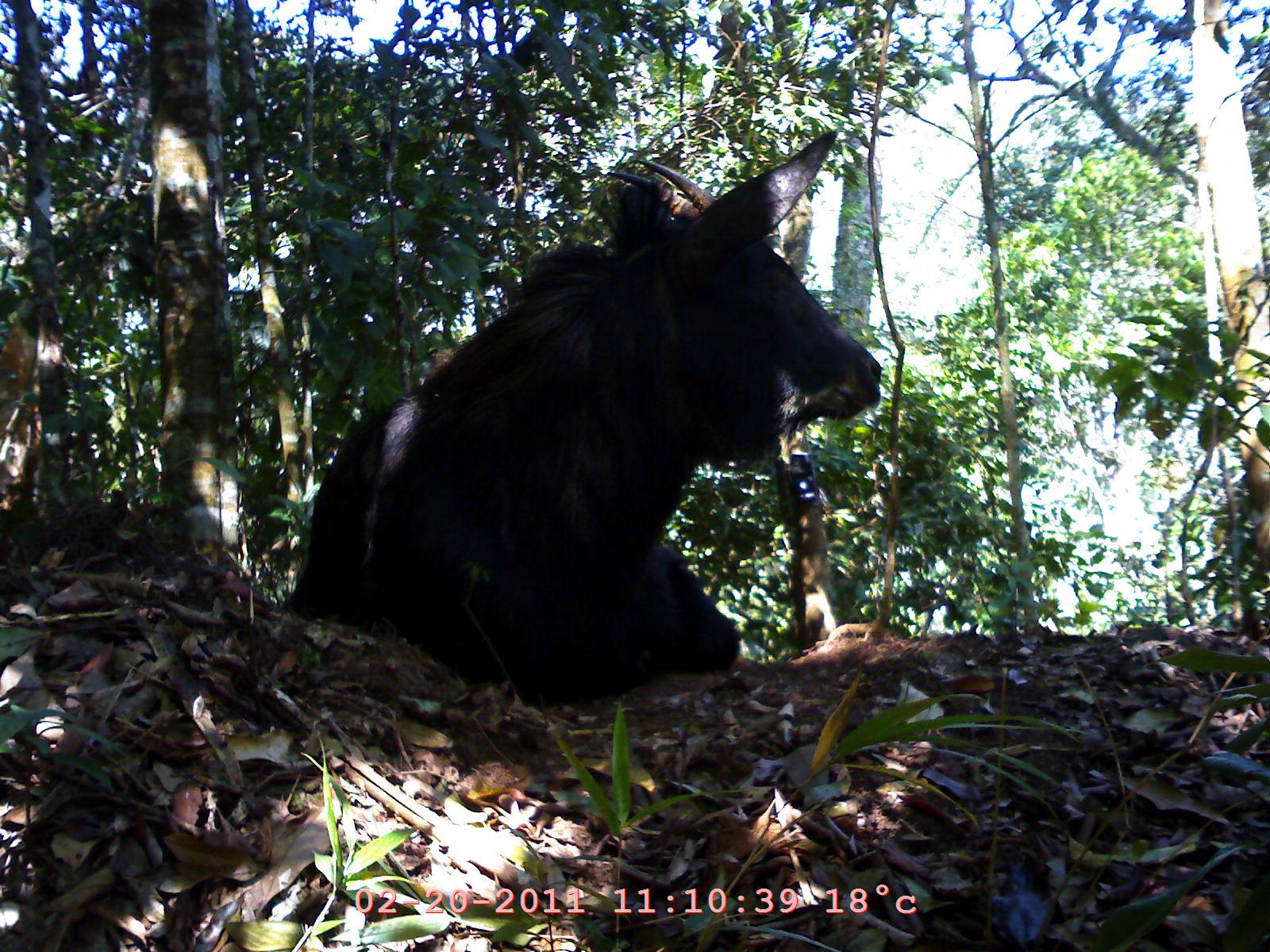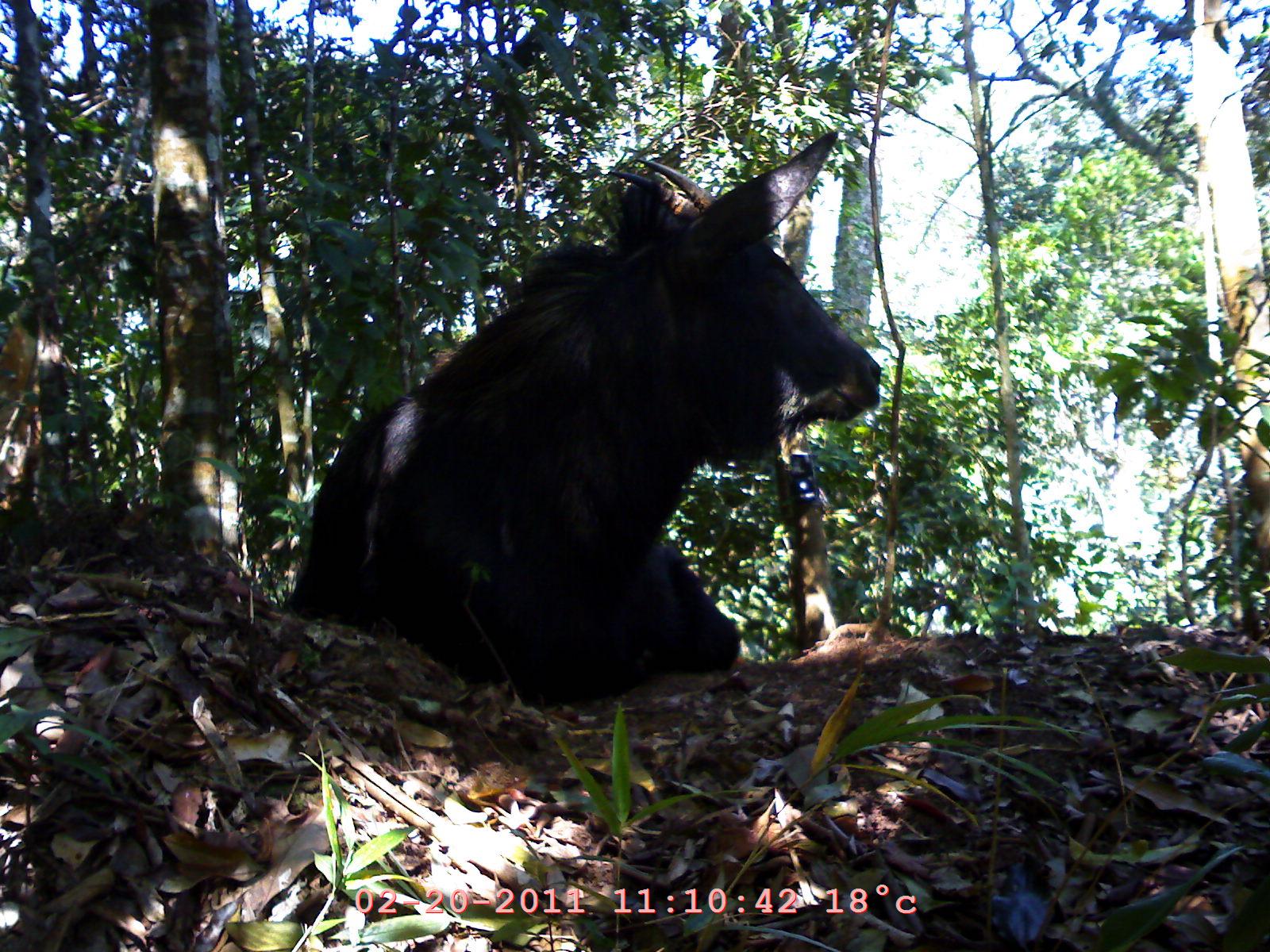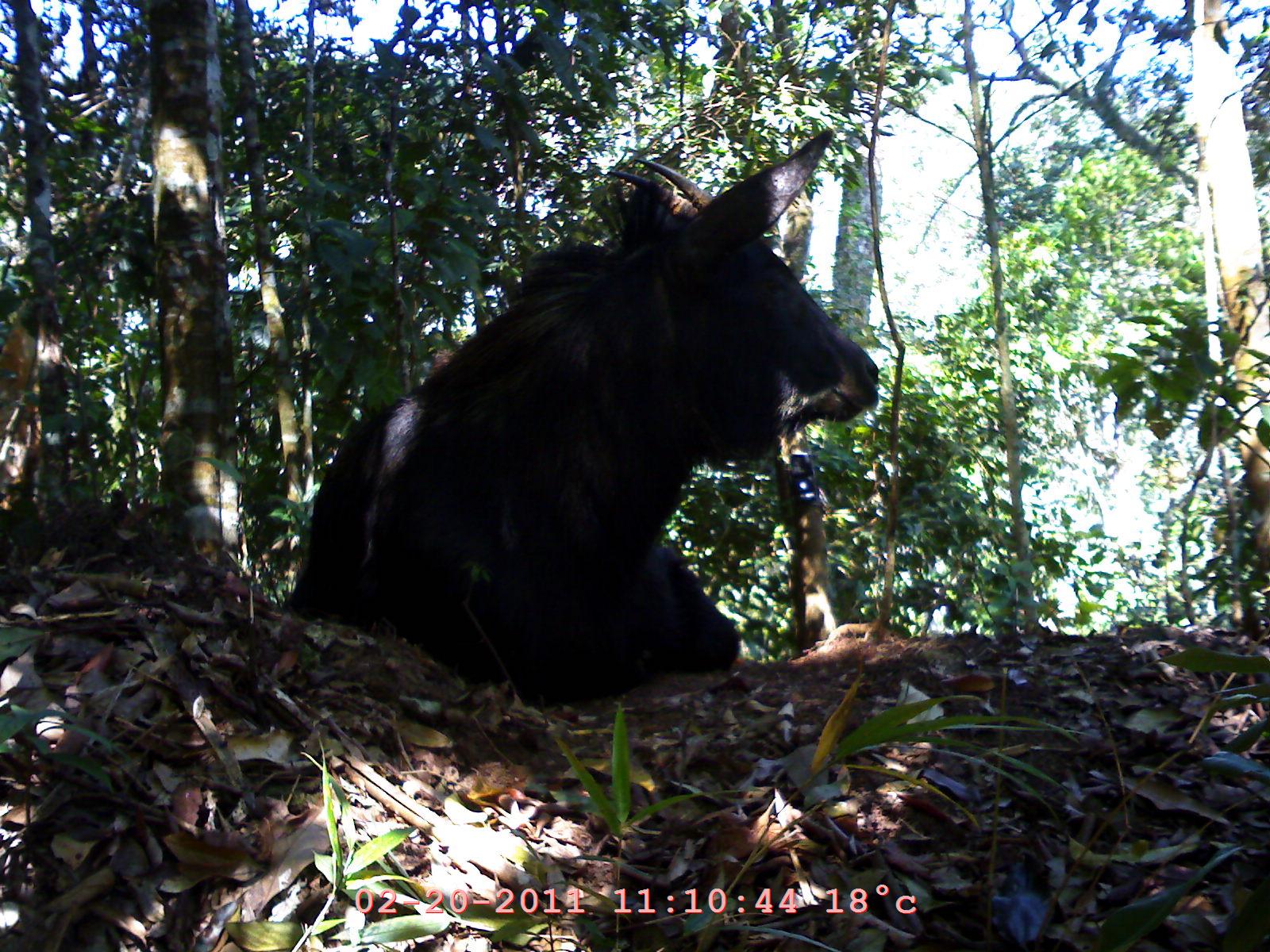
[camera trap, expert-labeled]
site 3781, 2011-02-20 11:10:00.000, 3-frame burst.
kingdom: Animalia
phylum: Chordata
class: Mammalia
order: Artiodactyla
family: Bovidae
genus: Capricornis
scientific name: Capricornis sumatraensis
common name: southern serow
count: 1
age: adult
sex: female